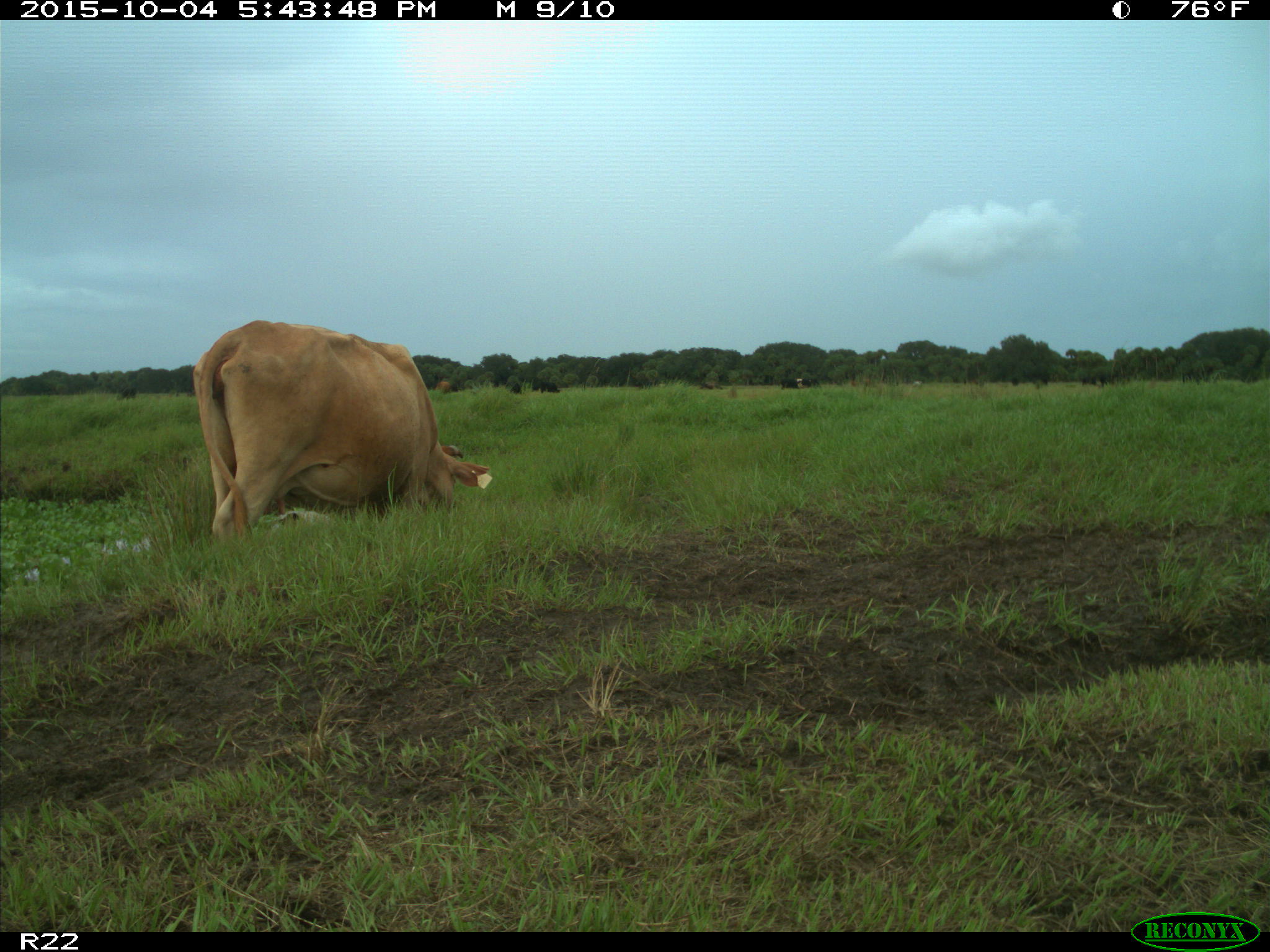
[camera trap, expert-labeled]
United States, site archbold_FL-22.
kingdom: Animalia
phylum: Chordata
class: Mammalia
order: Artiodactyla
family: Bovidae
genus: Bos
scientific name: Bos taurus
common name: domestic cow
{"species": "Bos taurus (domestic cow)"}